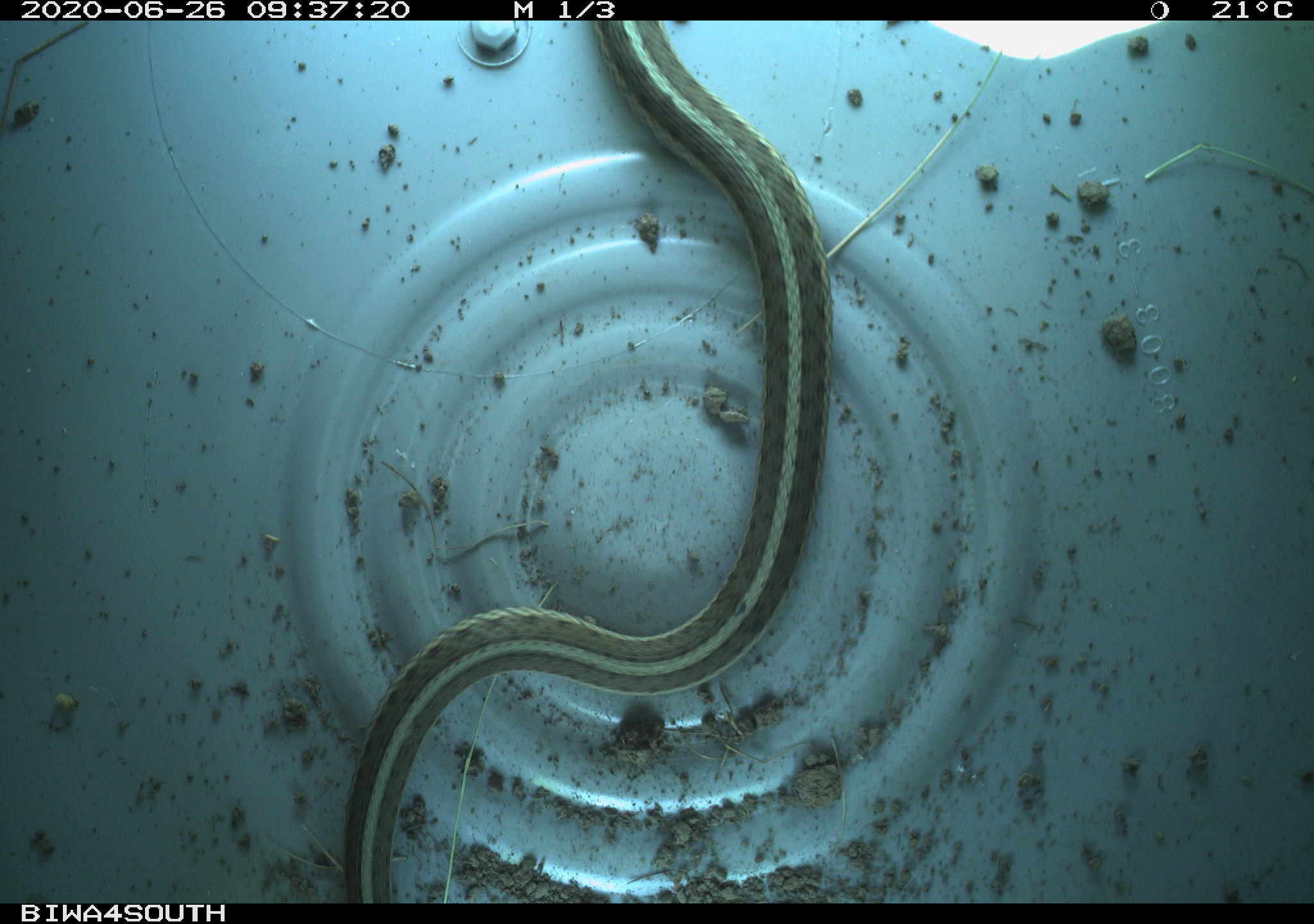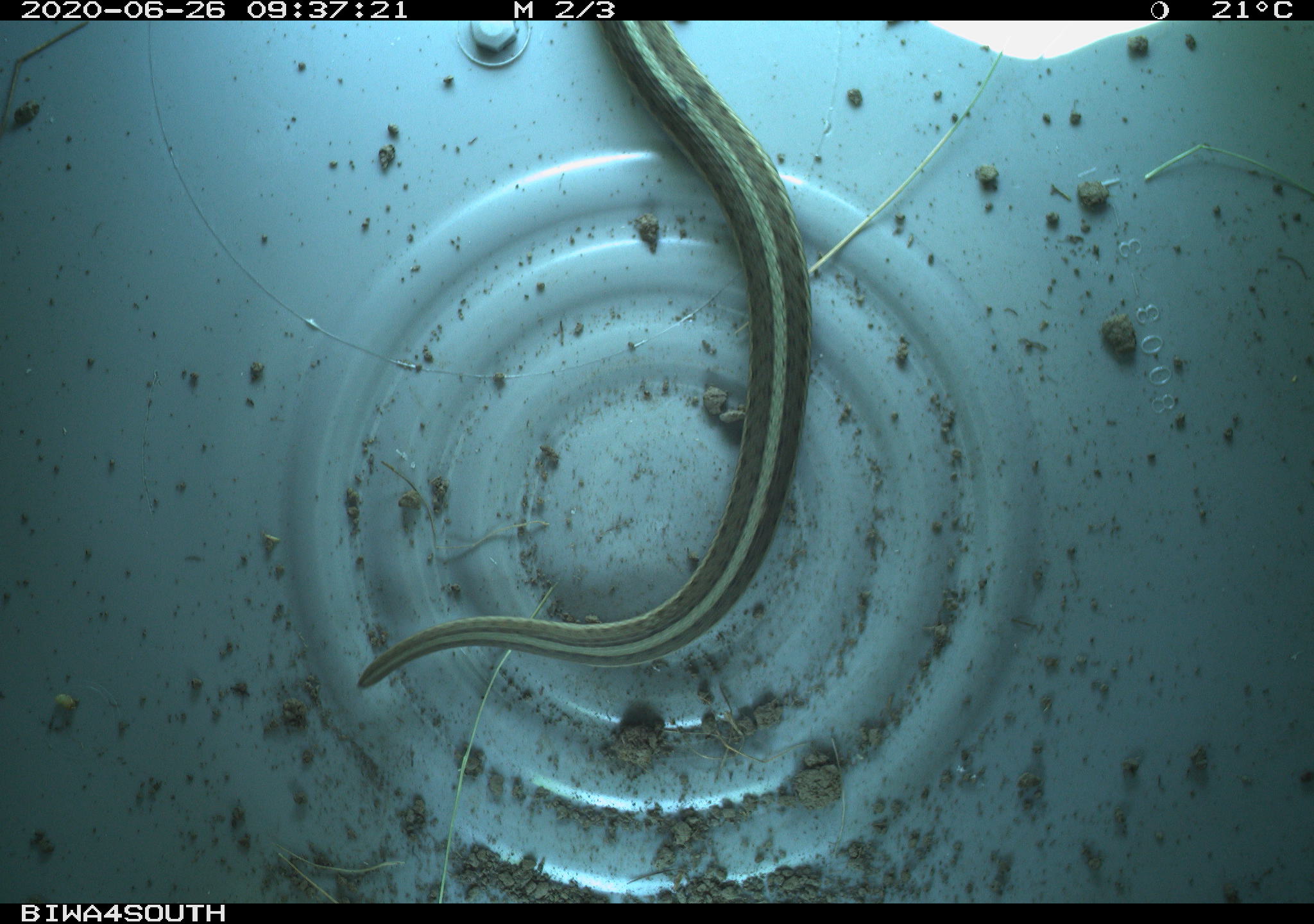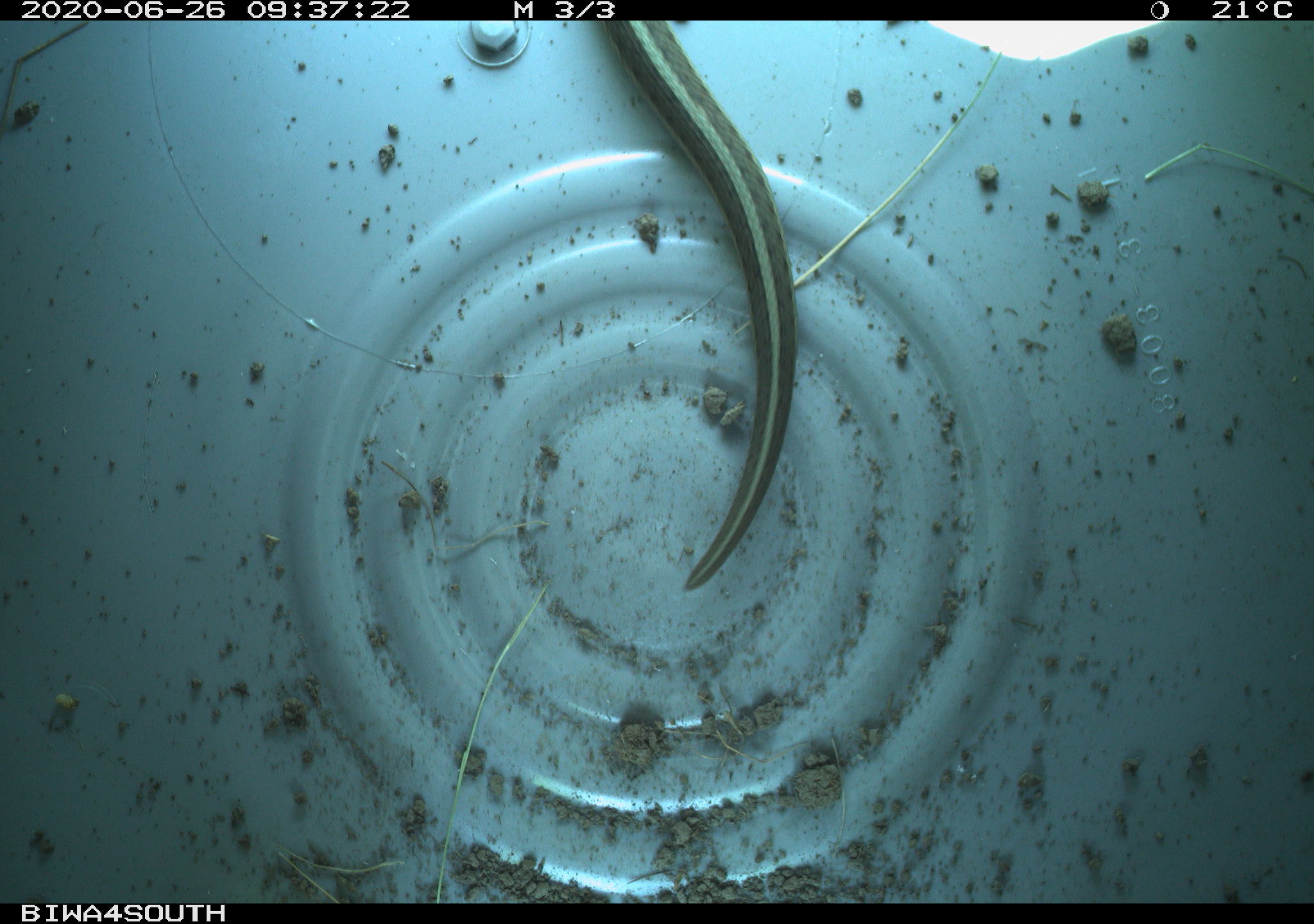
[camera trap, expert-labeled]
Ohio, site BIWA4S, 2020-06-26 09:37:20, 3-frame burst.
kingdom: Animalia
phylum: Chordata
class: Reptilia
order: Squamata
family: Colubridae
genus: Thamnophis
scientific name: Thamnophis sirtalis sirtalis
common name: eastern gartersnake